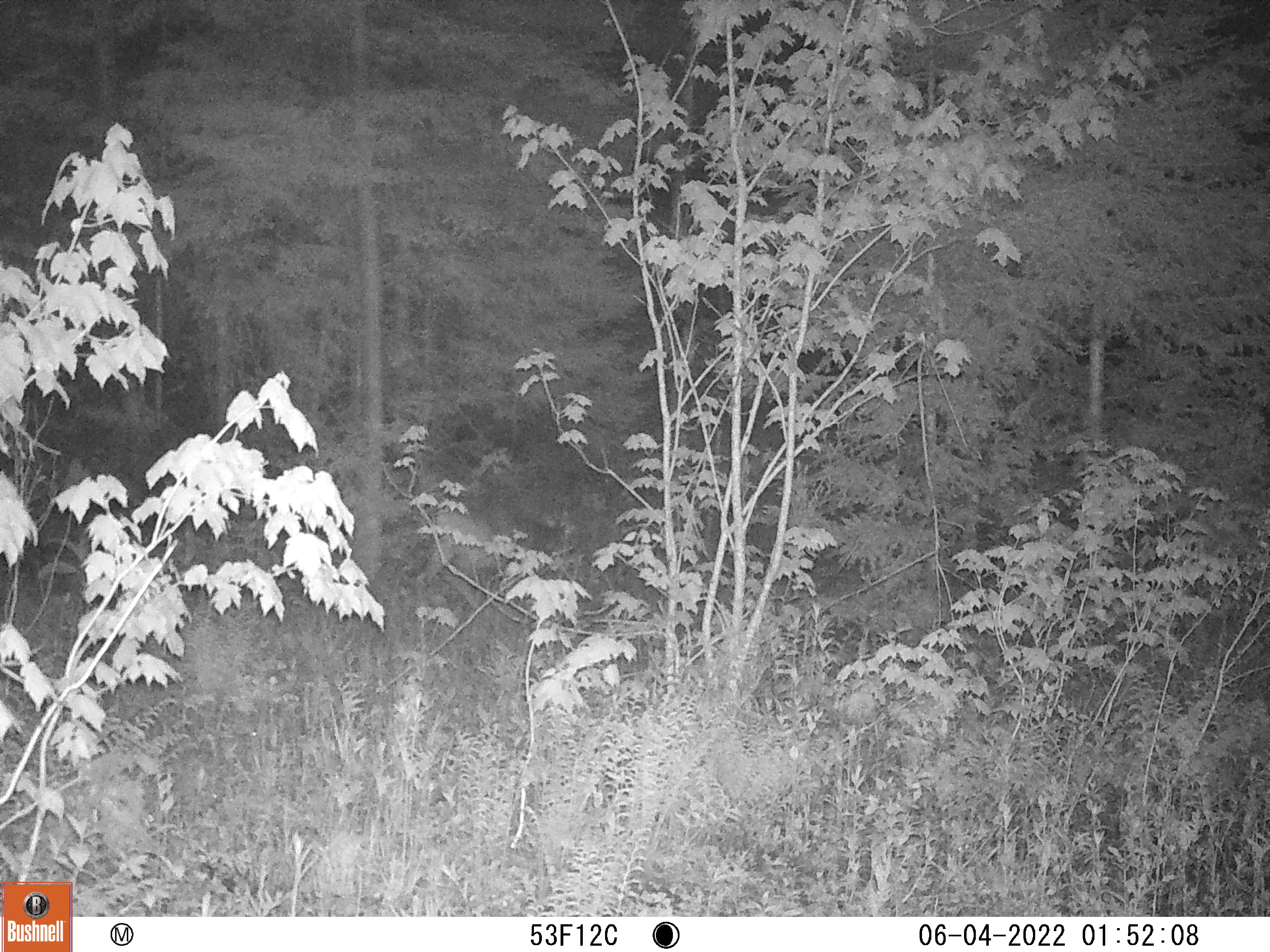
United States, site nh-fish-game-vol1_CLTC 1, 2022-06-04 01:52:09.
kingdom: Animalia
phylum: Chordata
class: Mammalia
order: Artiodactyla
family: Cervidae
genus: Odocoileus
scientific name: Odocoileus virginianus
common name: white-tailed deer